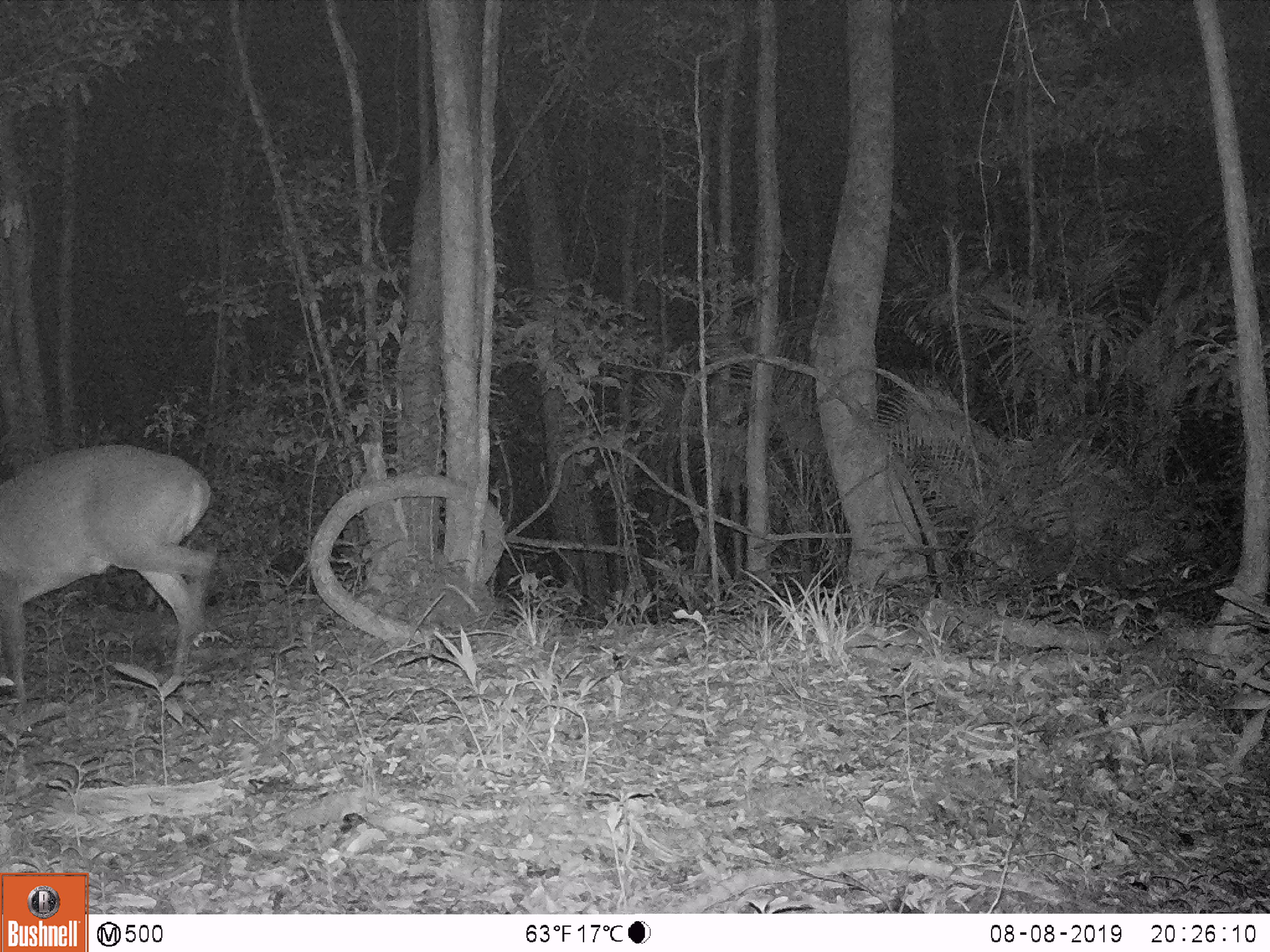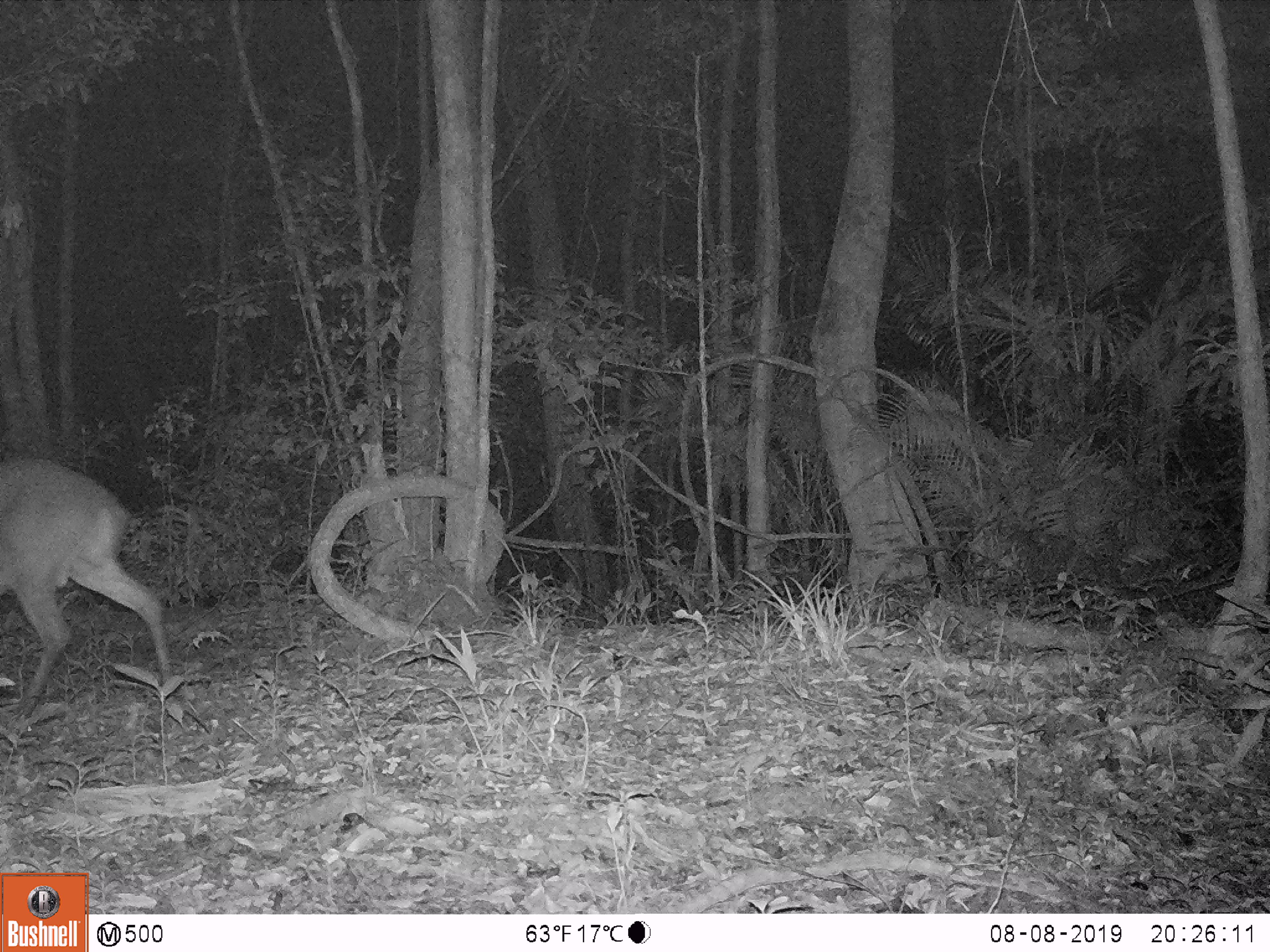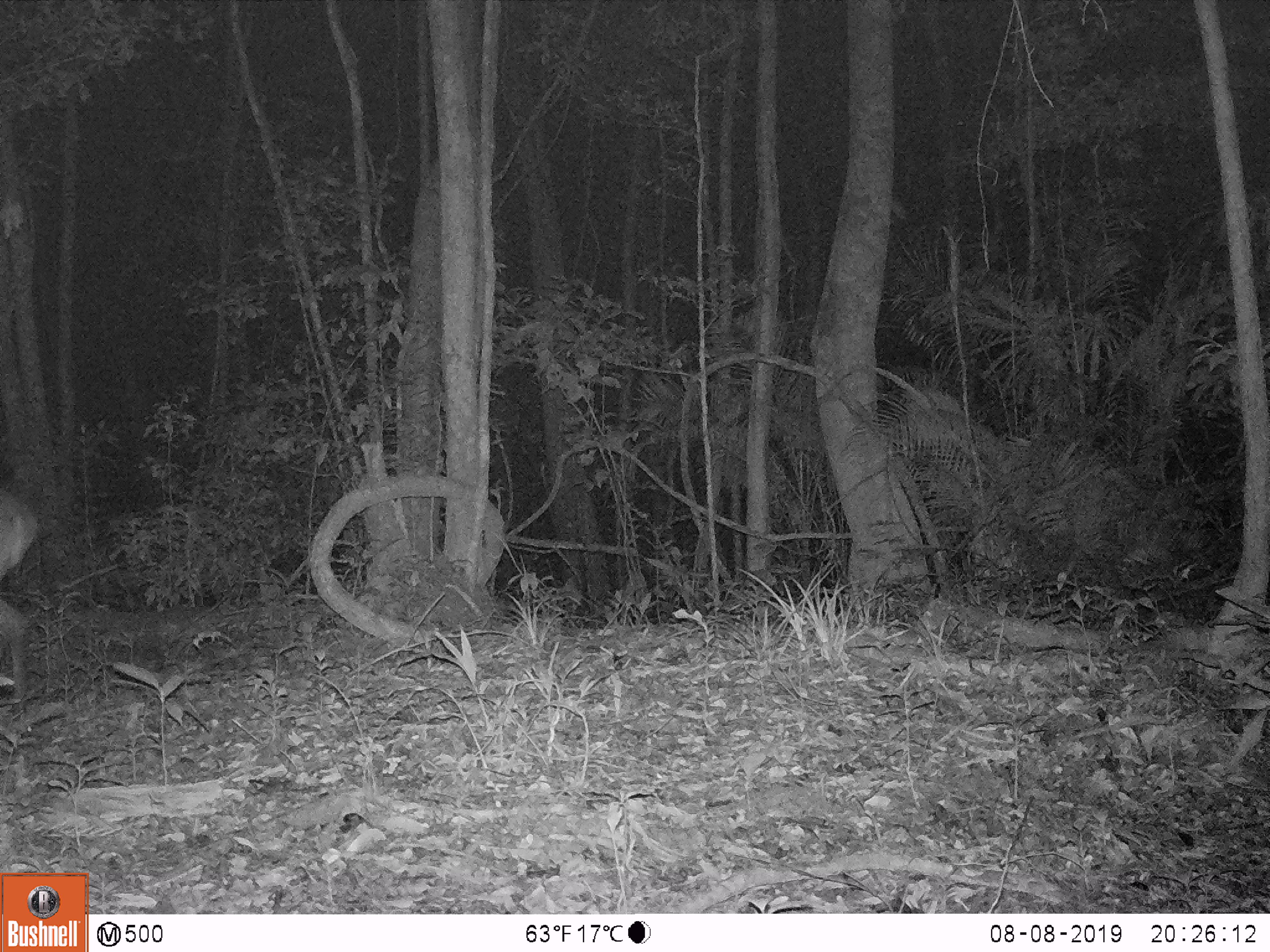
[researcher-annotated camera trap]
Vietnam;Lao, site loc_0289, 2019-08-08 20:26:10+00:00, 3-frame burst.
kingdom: Animalia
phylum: Chordata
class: Mammalia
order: Artiodactyla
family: Cervidae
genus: Muntiacus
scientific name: Muntiacus vuquangensis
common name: large-antlered muntjac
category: large antlered muntjac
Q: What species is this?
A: Large antlered muntjac (large-antlered muntjac) (Muntiacus vuquangensis).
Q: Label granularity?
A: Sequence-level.